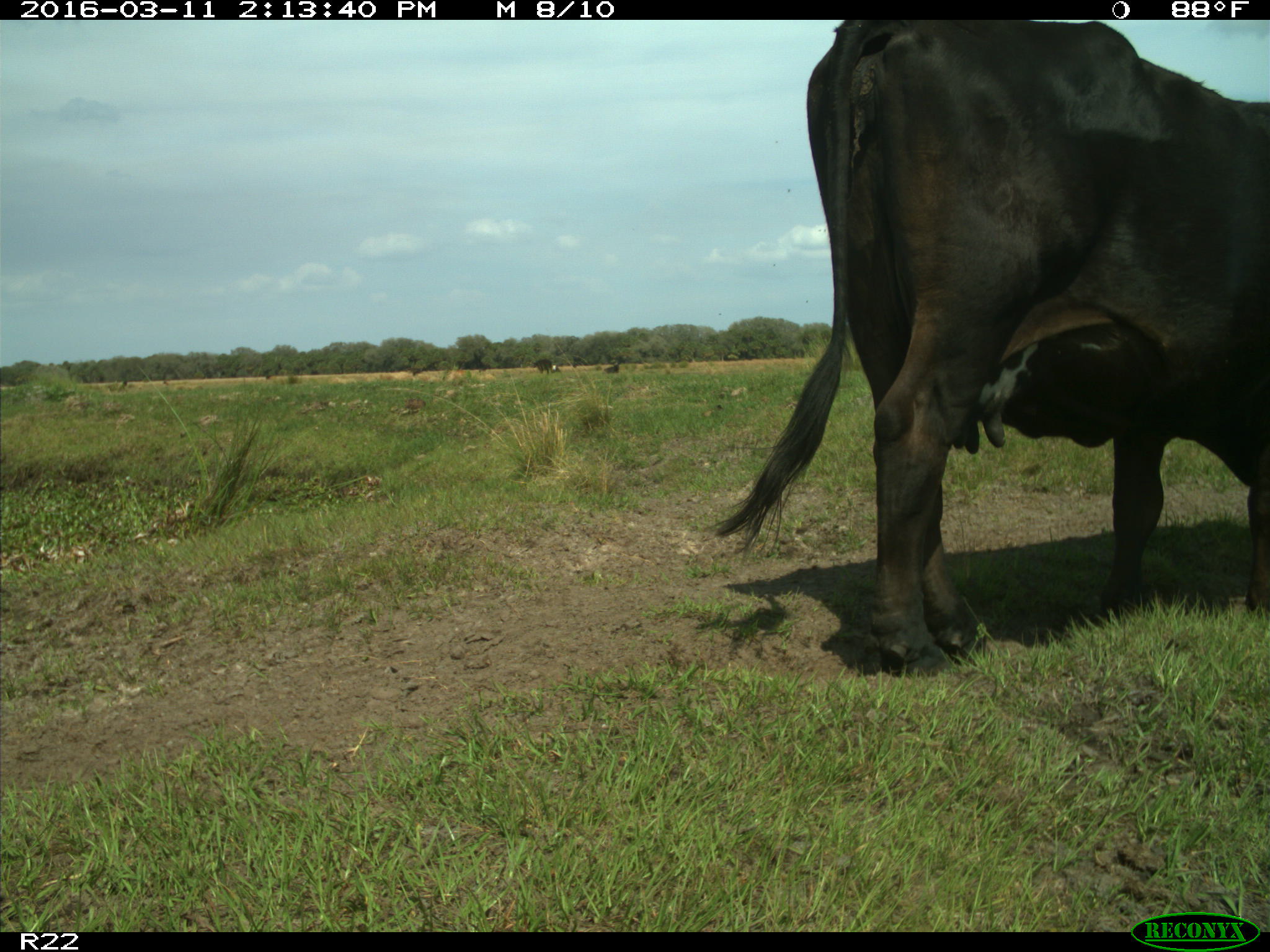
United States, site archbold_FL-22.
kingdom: Animalia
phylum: Chordata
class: Mammalia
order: Artiodactyla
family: Bovidae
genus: Bos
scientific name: Bos taurus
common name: domestic cow